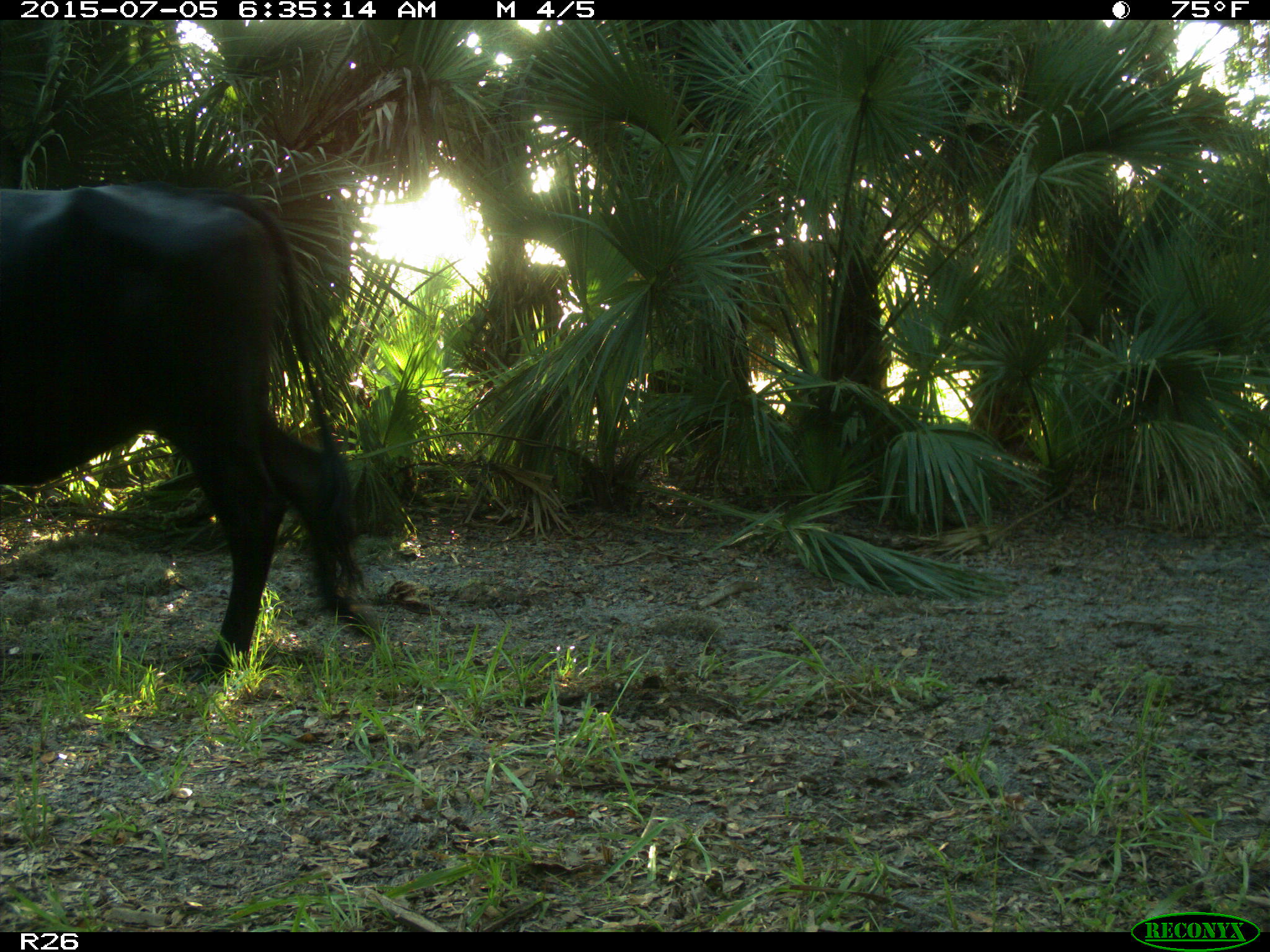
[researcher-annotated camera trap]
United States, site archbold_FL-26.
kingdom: Animalia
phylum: Chordata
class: Mammalia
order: Artiodactyla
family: Bovidae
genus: Bos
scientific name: Bos taurus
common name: domestic cow